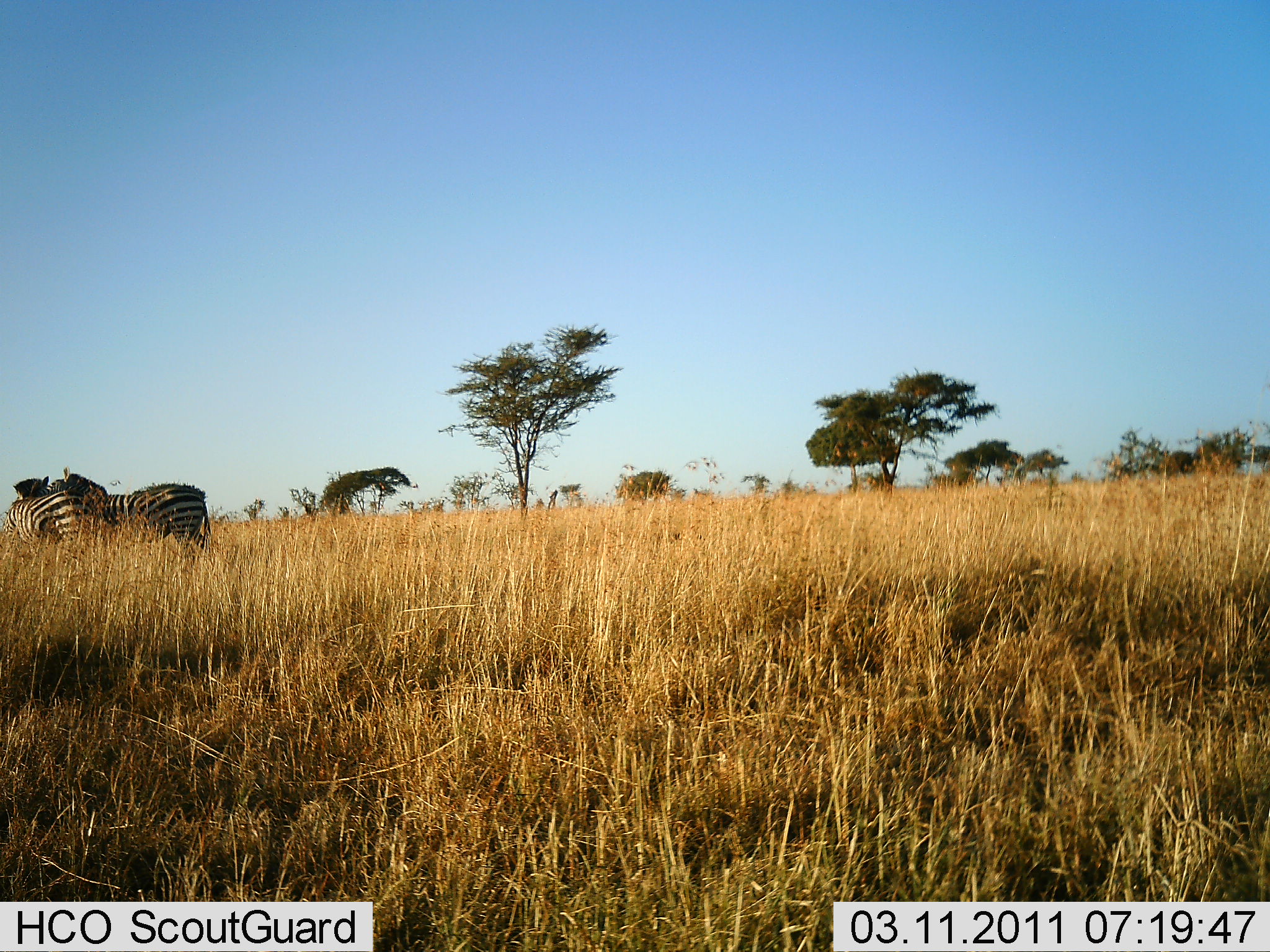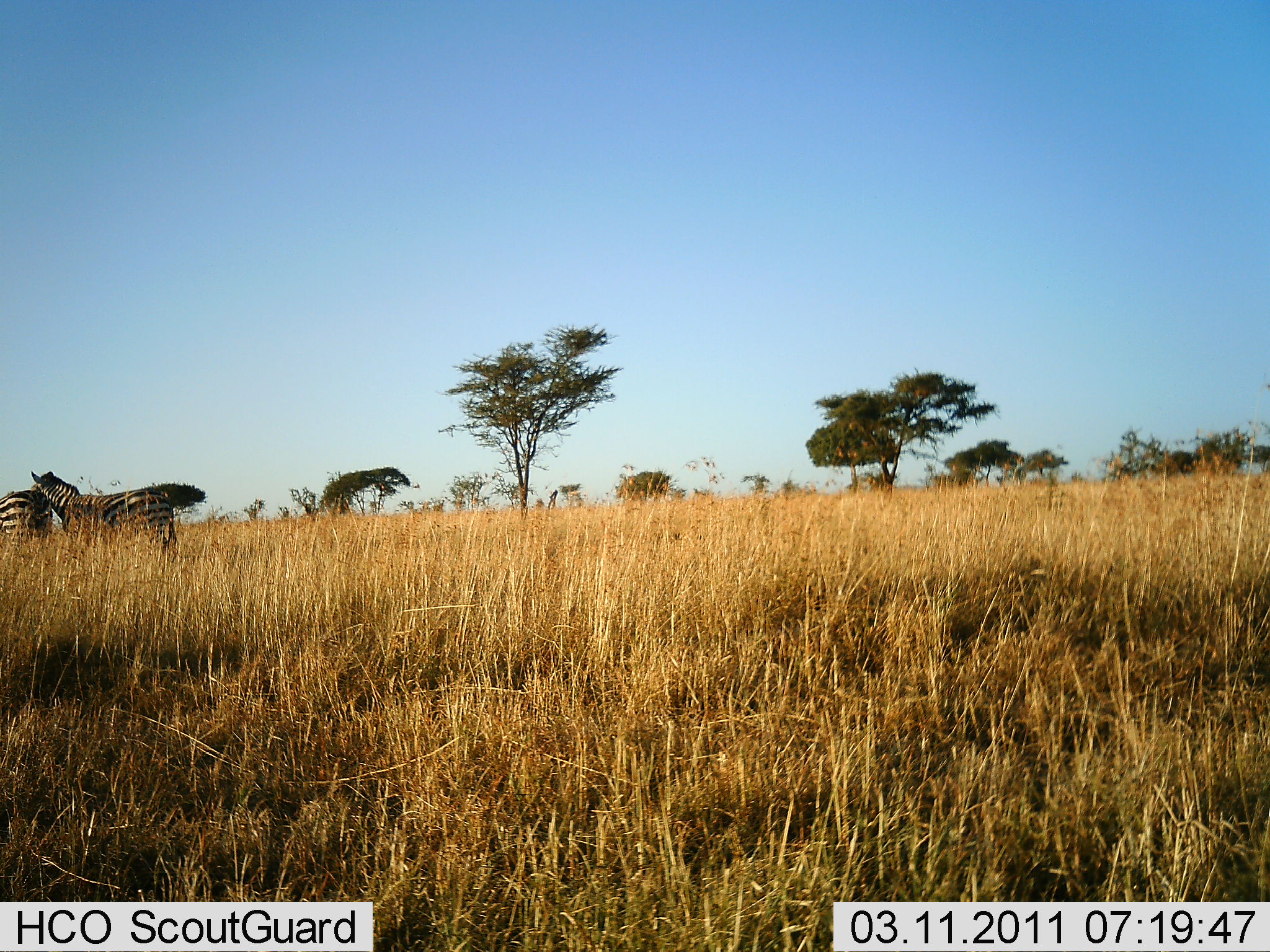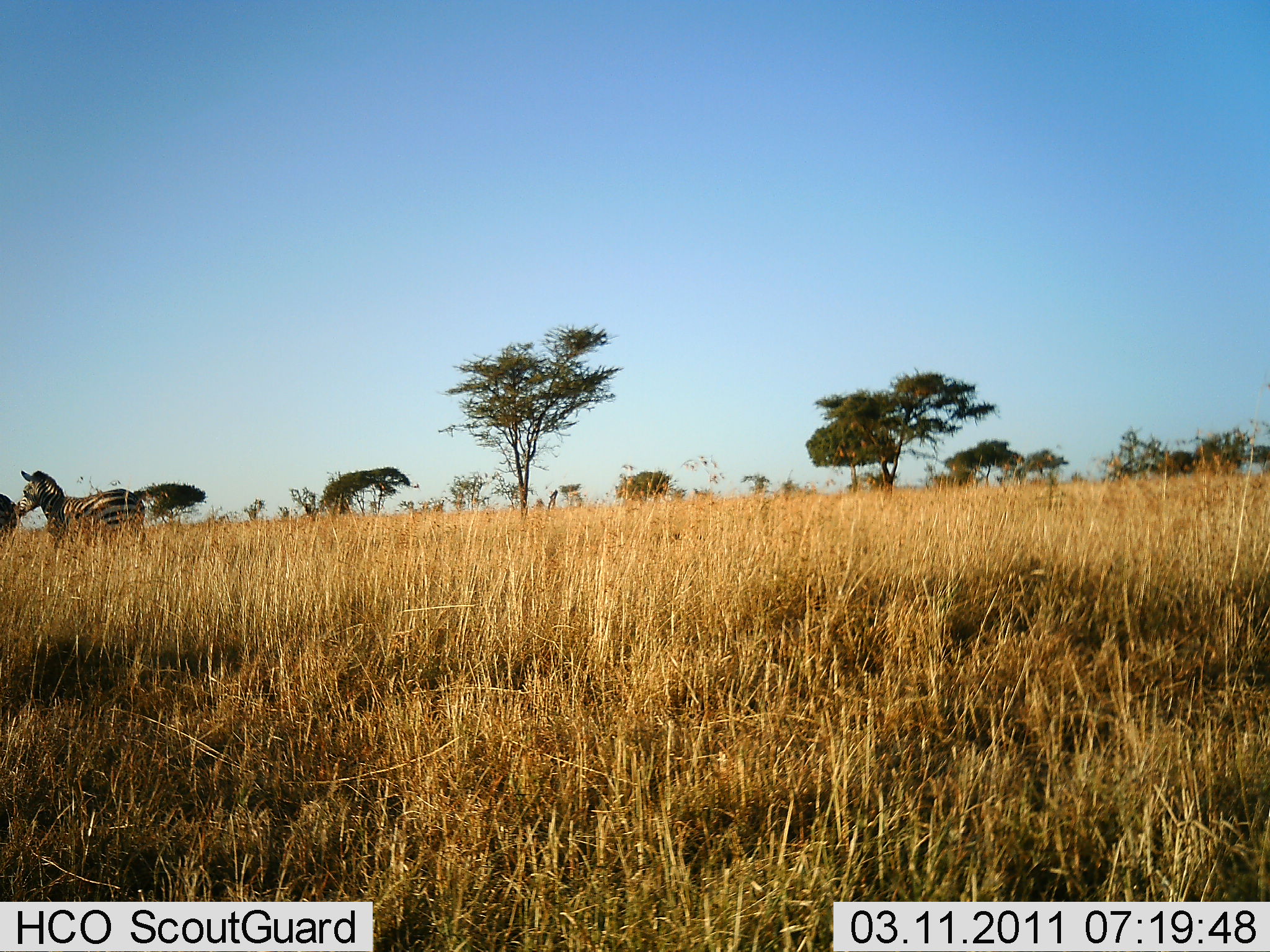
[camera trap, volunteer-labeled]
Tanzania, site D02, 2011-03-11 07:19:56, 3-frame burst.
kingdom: Animalia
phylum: Chordata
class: Mammalia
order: Perissodactyla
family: Equidae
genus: Equus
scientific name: Equus quagga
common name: plains zebra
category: zebra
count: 2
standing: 30%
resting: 0%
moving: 70%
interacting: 10%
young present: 0%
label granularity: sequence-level